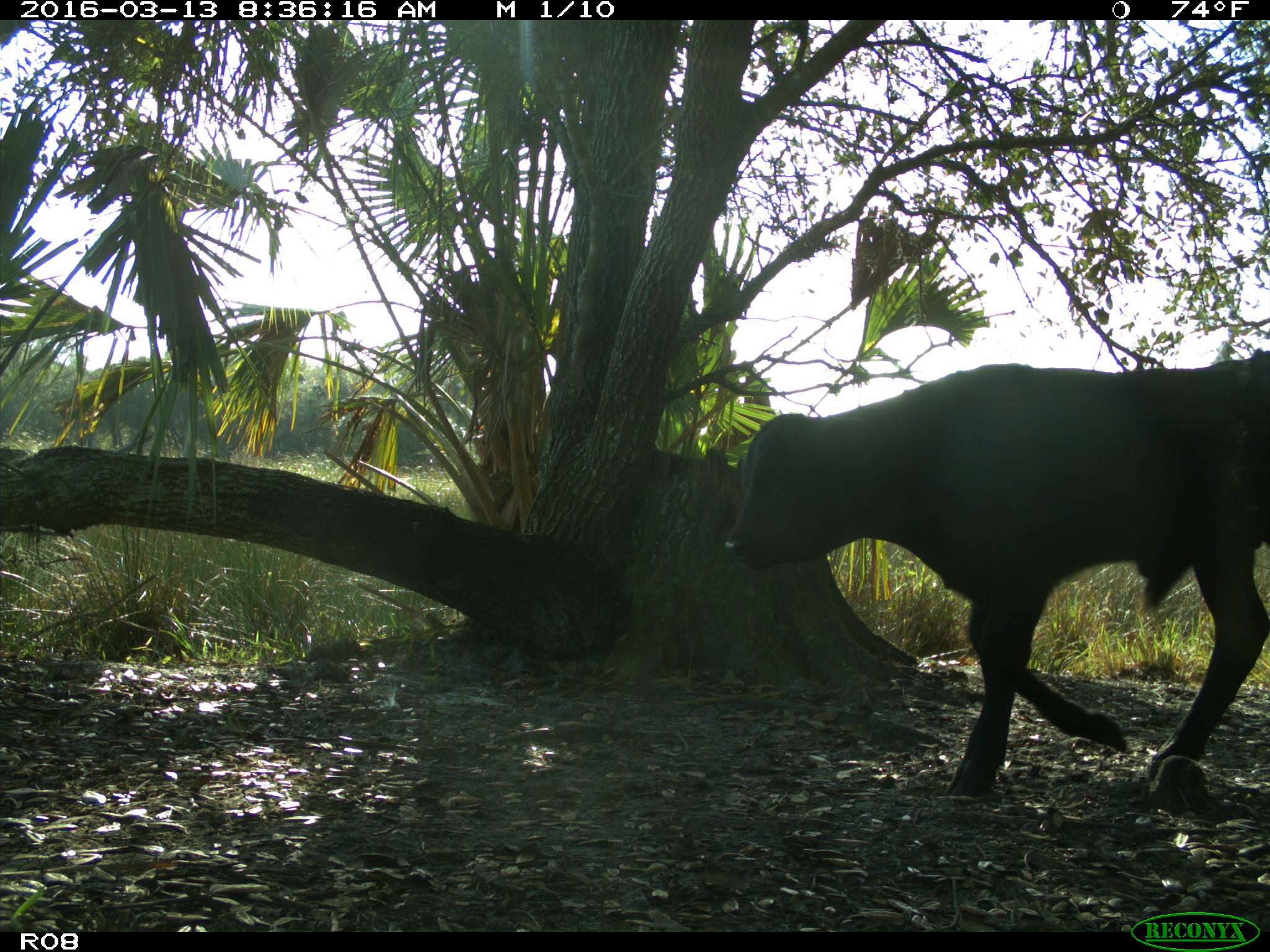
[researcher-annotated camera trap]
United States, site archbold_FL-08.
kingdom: Animalia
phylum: Chordata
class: Mammalia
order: Artiodactyla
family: Bovidae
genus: Bos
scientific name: Bos taurus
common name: domestic cow